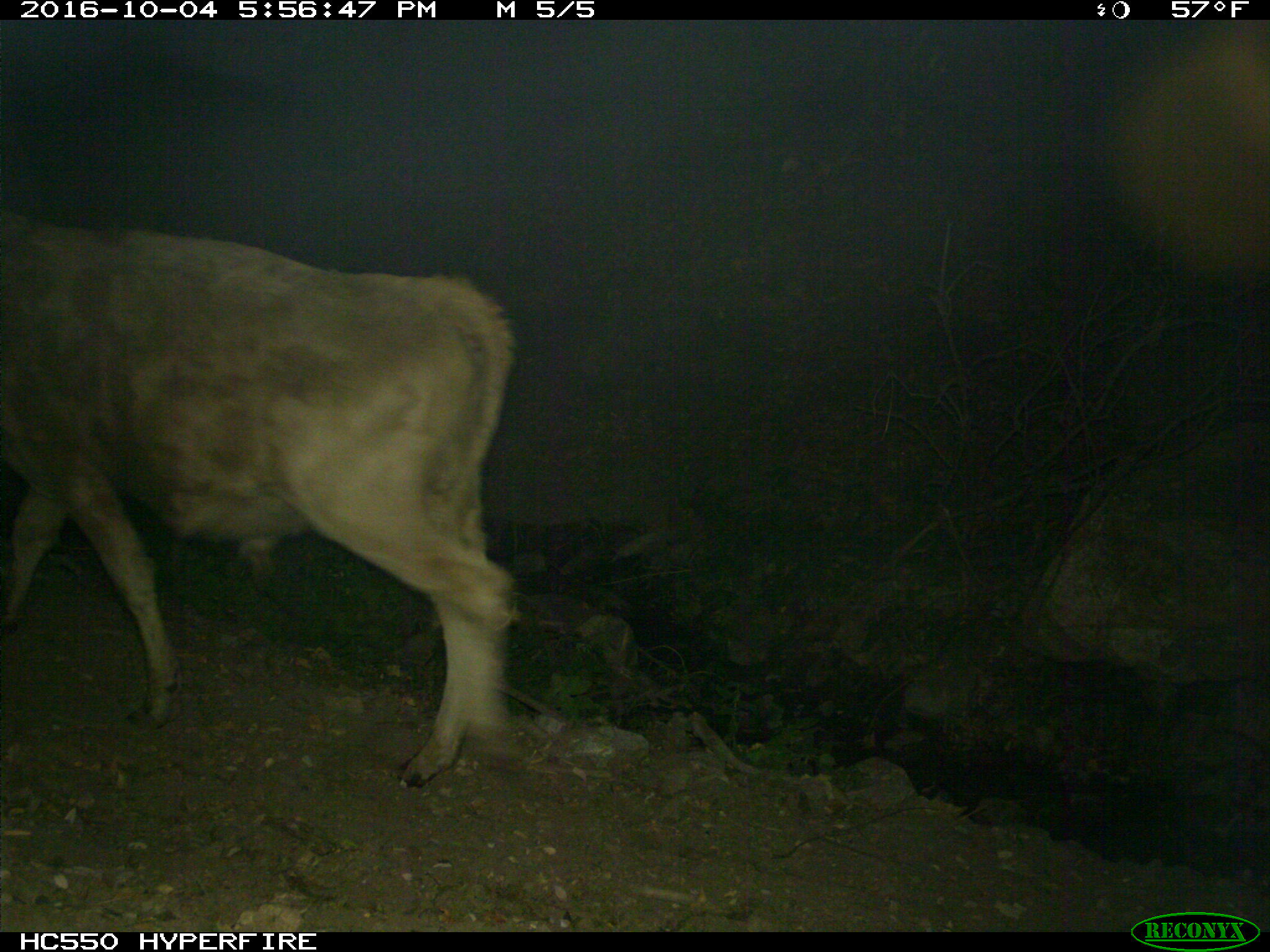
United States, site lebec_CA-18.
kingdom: Animalia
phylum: Chordata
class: Mammalia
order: Artiodactyla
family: Bovidae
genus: Bos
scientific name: Bos taurus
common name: domestic cow